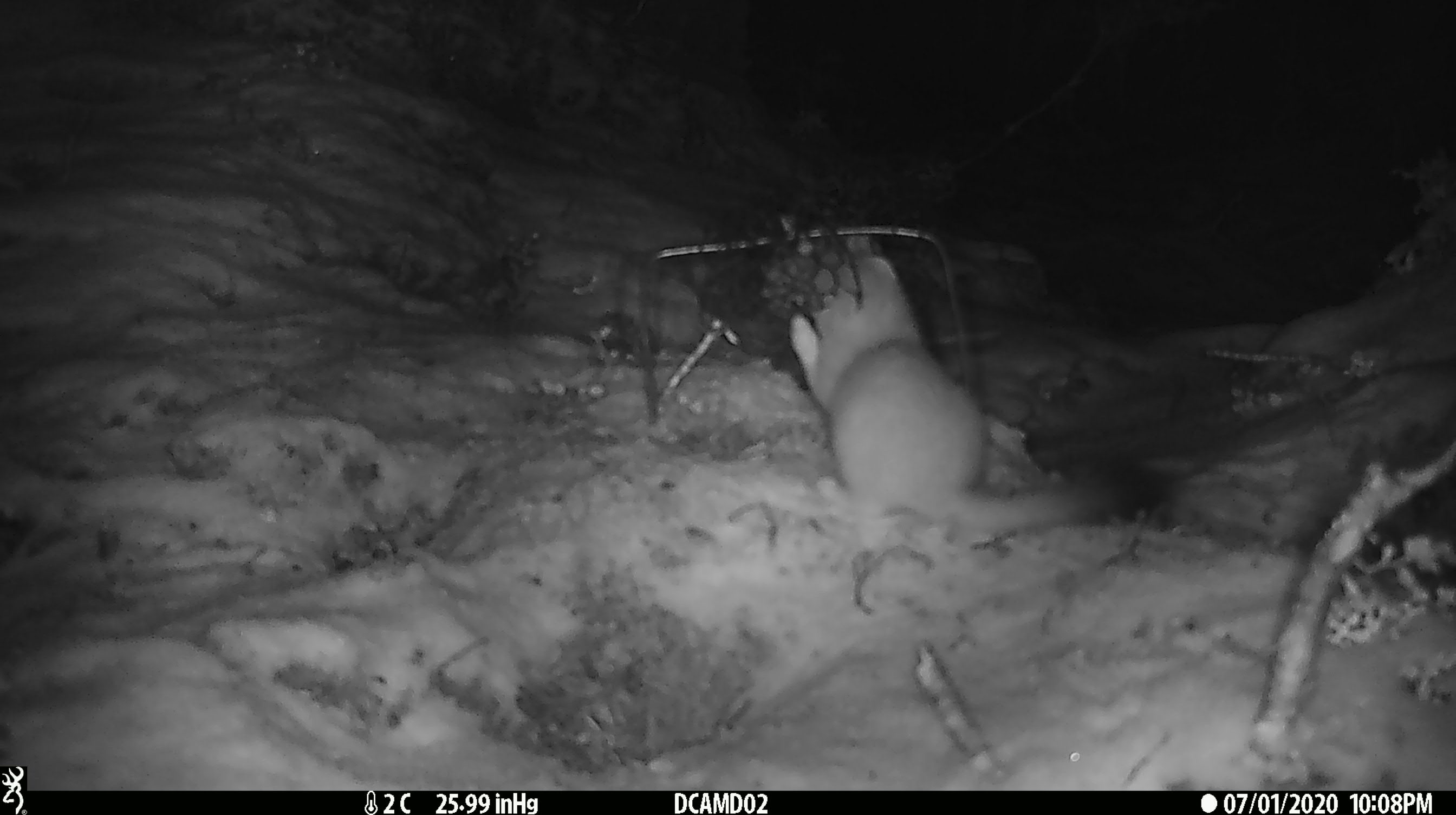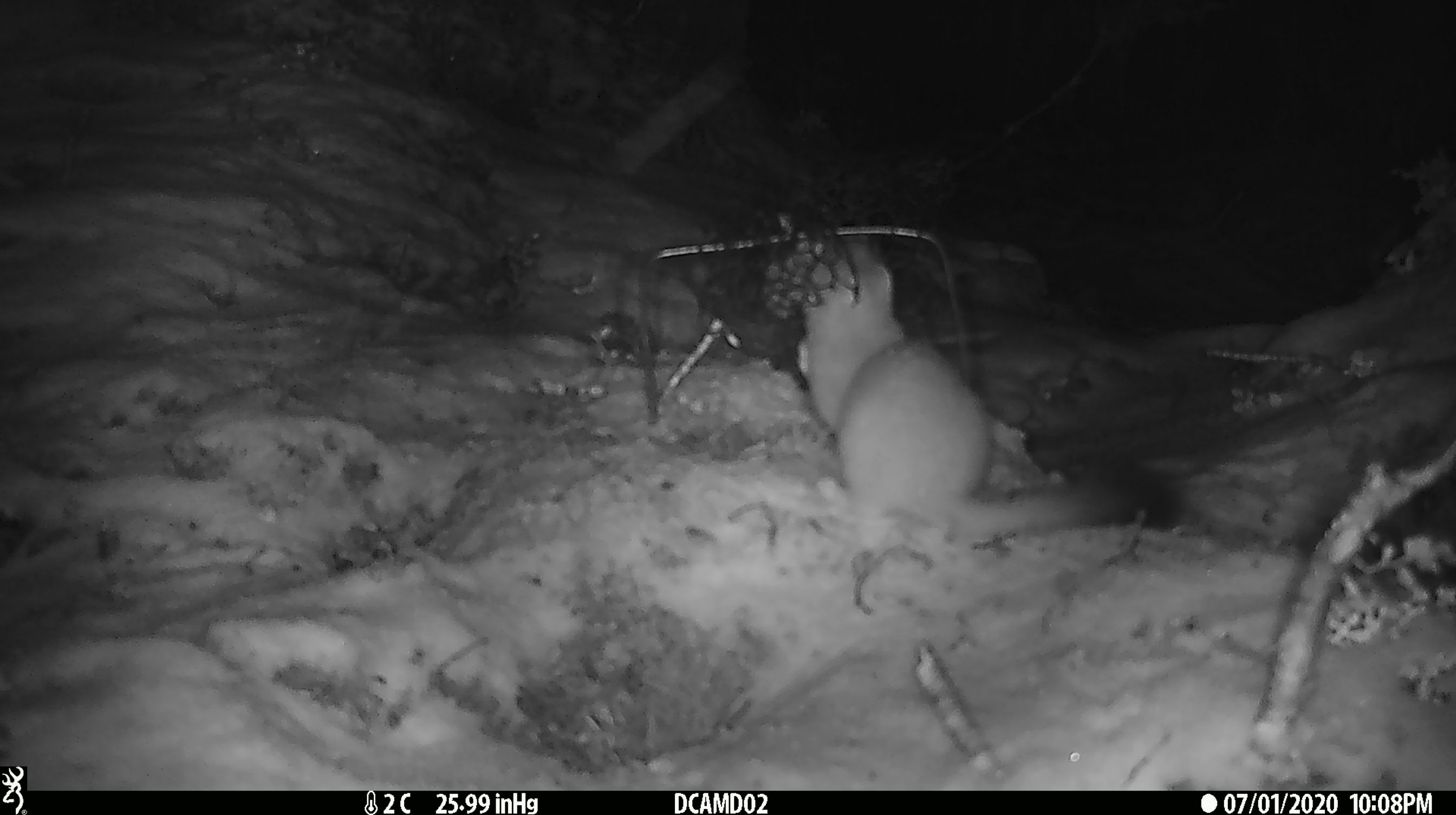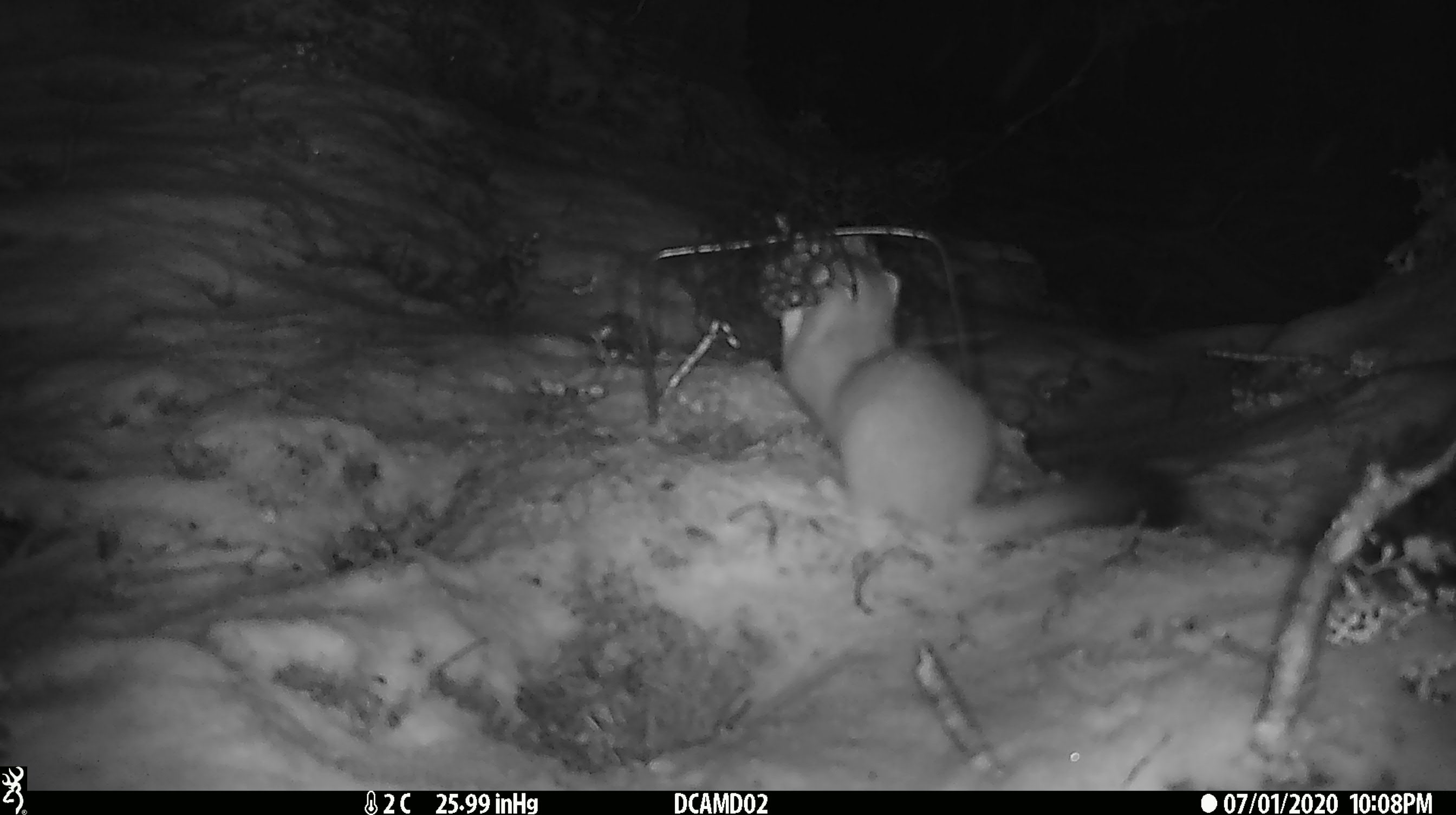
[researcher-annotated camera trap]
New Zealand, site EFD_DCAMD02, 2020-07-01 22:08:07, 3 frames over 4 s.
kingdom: Animalia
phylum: Chordata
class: Mammalia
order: Carnivora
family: Mustelidae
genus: Mustela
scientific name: Mustela erminea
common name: stoat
Stoat (Mustela erminea).